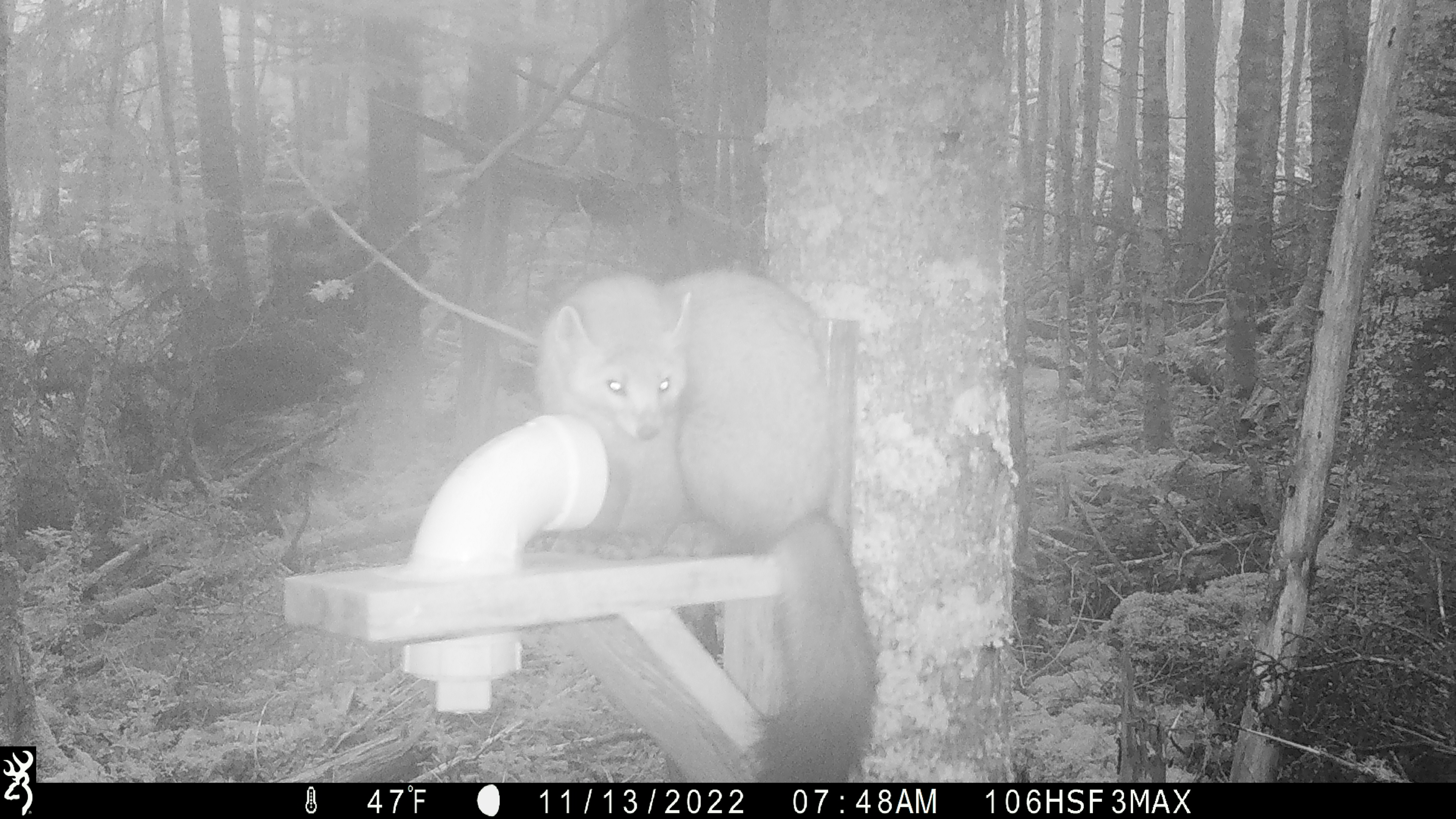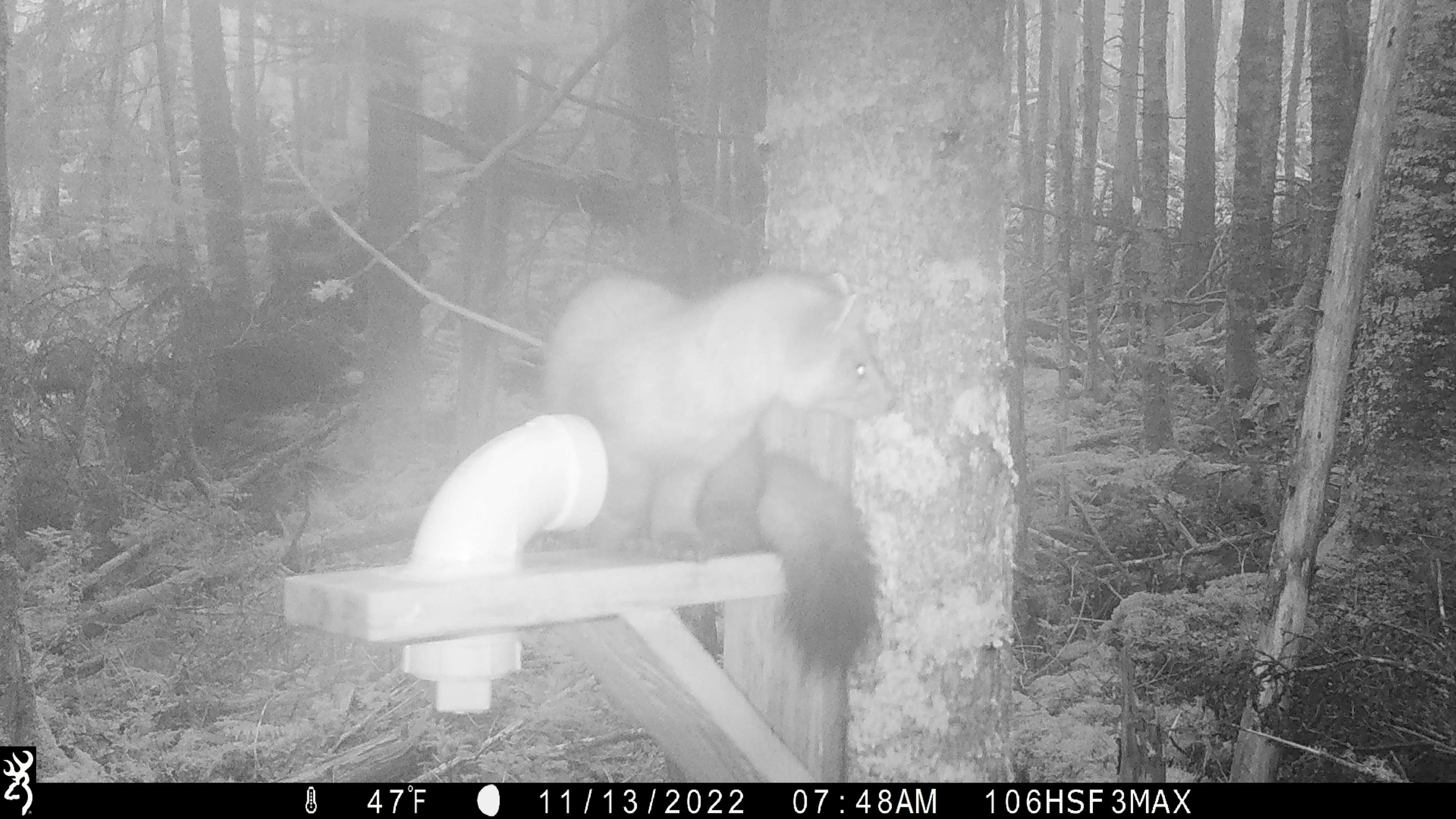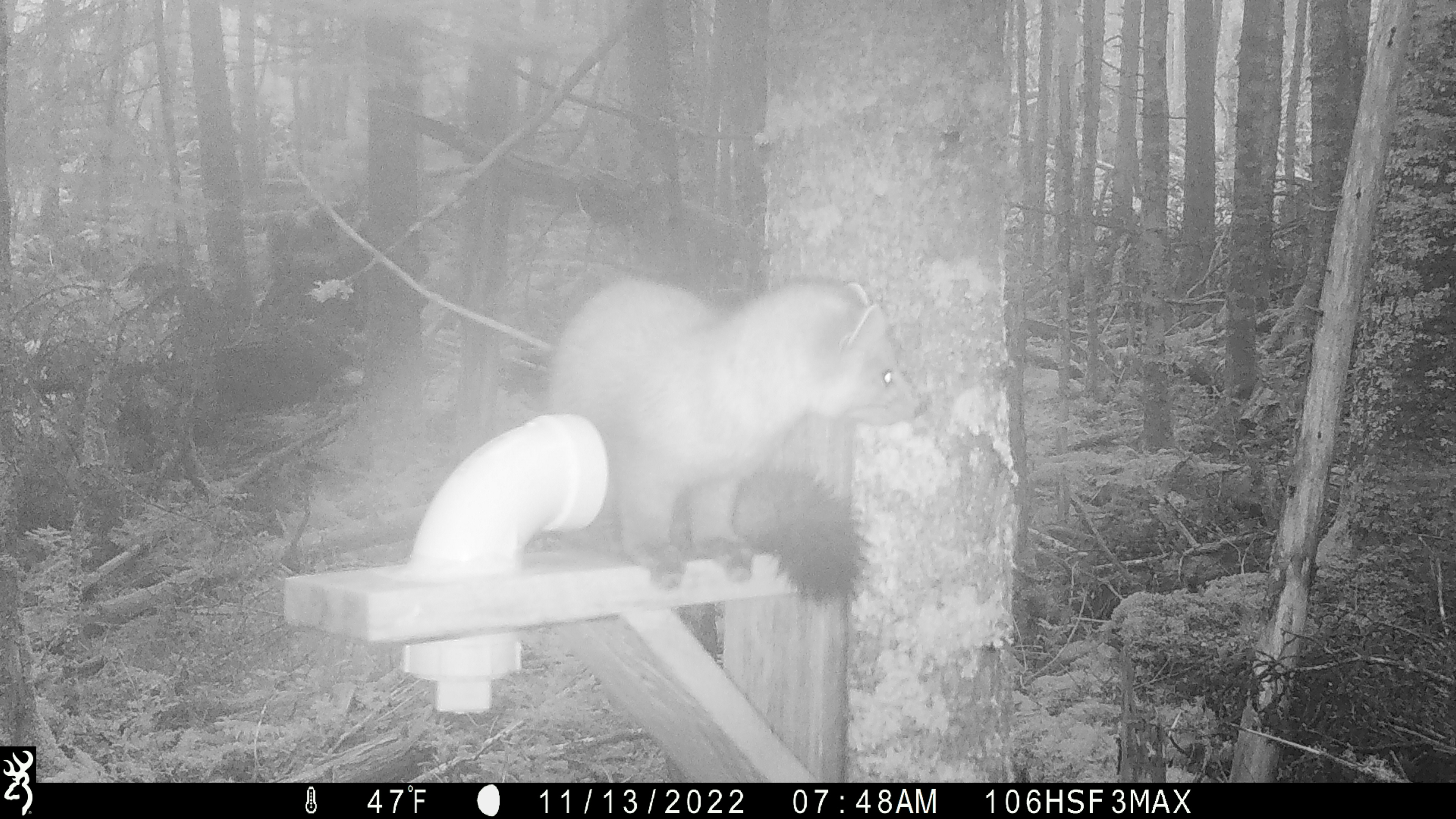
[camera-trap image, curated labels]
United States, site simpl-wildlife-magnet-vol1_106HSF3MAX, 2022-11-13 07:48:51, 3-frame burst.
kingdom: Animalia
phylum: Chordata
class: Mammalia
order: Carnivora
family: Mustelidae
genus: Martes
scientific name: Martes americana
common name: american marten